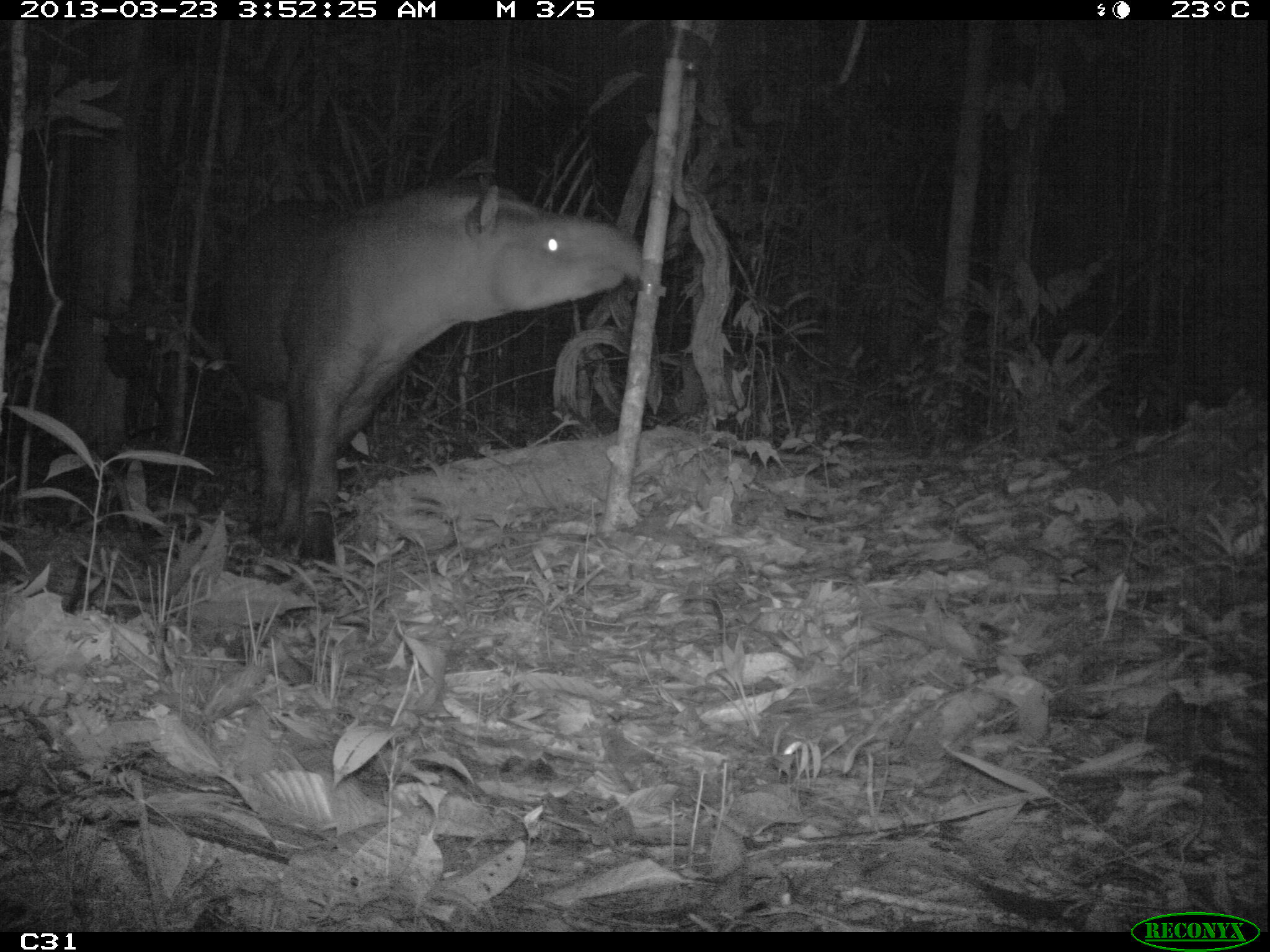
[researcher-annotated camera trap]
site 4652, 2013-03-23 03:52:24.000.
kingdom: Animalia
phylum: Chordata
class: Mammalia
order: Perissodactyla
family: Tapiridae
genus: Tapirus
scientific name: Tapirus terrestris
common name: south american tapir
Tapirus terrestris (south american tapir), count 1, age adult, sex female.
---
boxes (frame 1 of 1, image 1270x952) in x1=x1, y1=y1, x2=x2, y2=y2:
tapirus terrestris: x1=218, y1=178, x2=643, y2=564